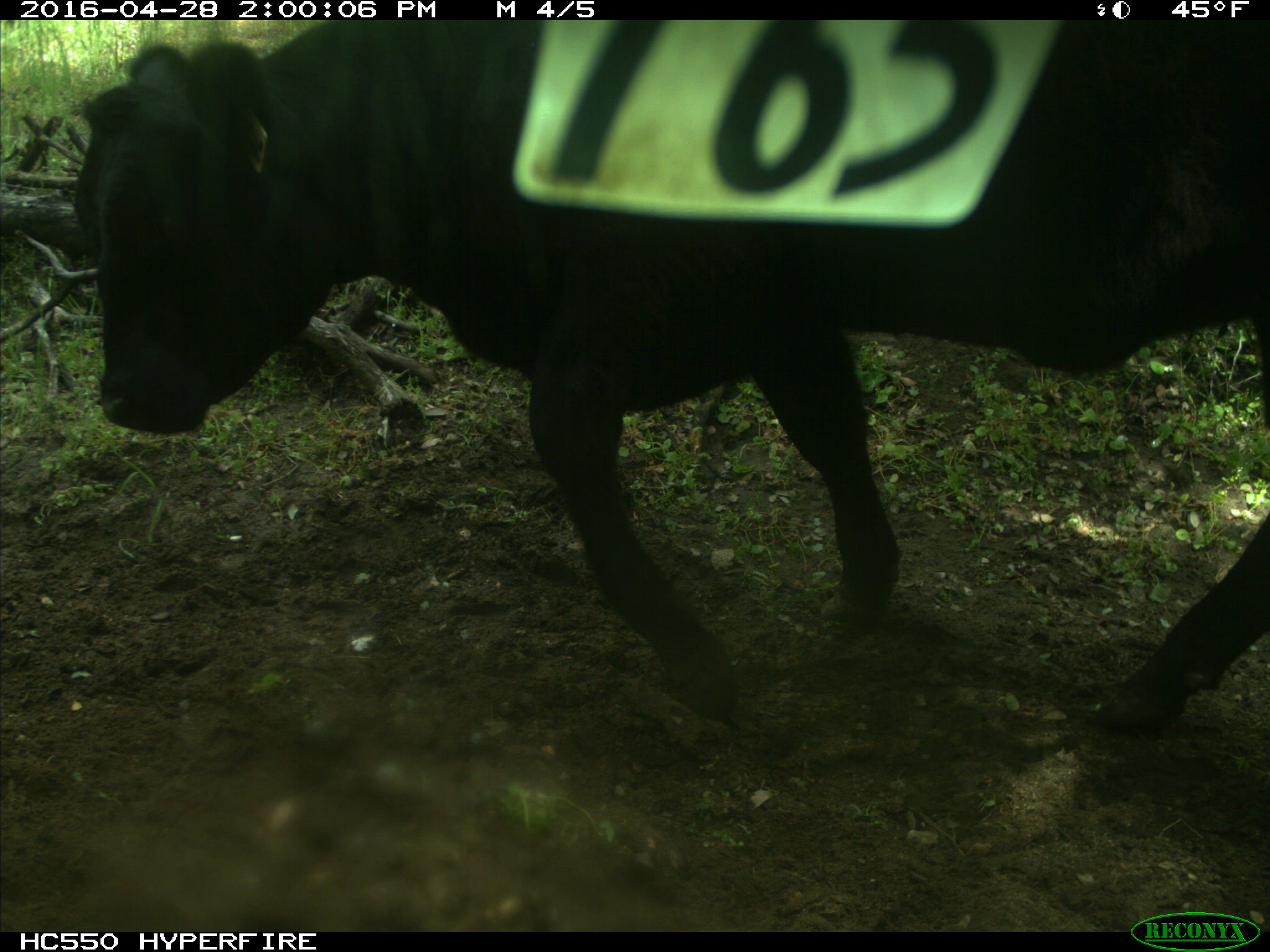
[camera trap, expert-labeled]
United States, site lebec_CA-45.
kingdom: Animalia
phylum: Chordata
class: Mammalia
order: Artiodactyla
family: Bovidae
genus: Bos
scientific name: Bos taurus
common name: domestic cow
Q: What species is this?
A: Bos taurus (domestic cow).